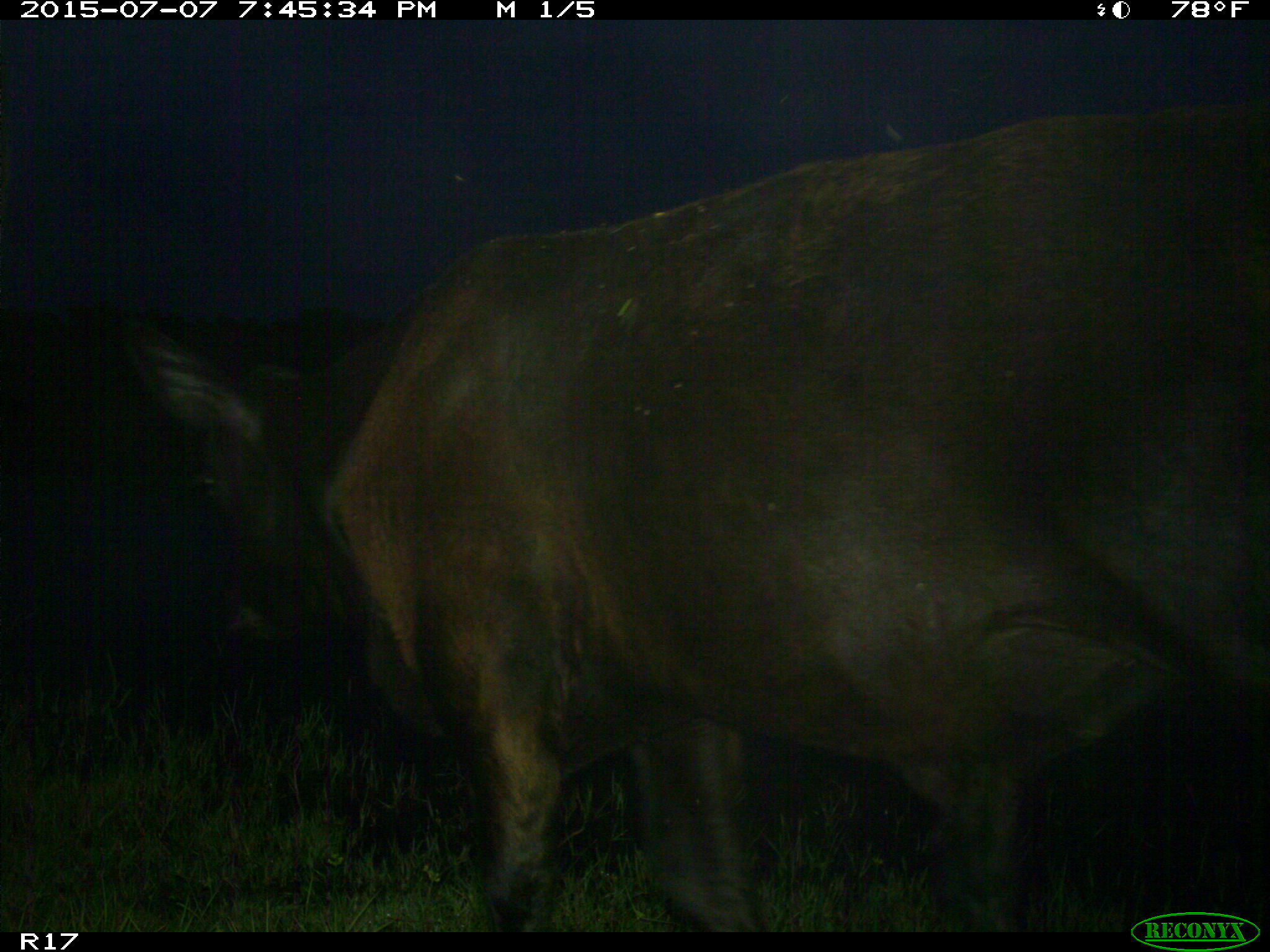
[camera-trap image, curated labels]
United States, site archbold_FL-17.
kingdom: Animalia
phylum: Chordata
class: Mammalia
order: Artiodactyla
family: Bovidae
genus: Bos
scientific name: Bos taurus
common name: domestic cow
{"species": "Bos taurus (domestic cow)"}